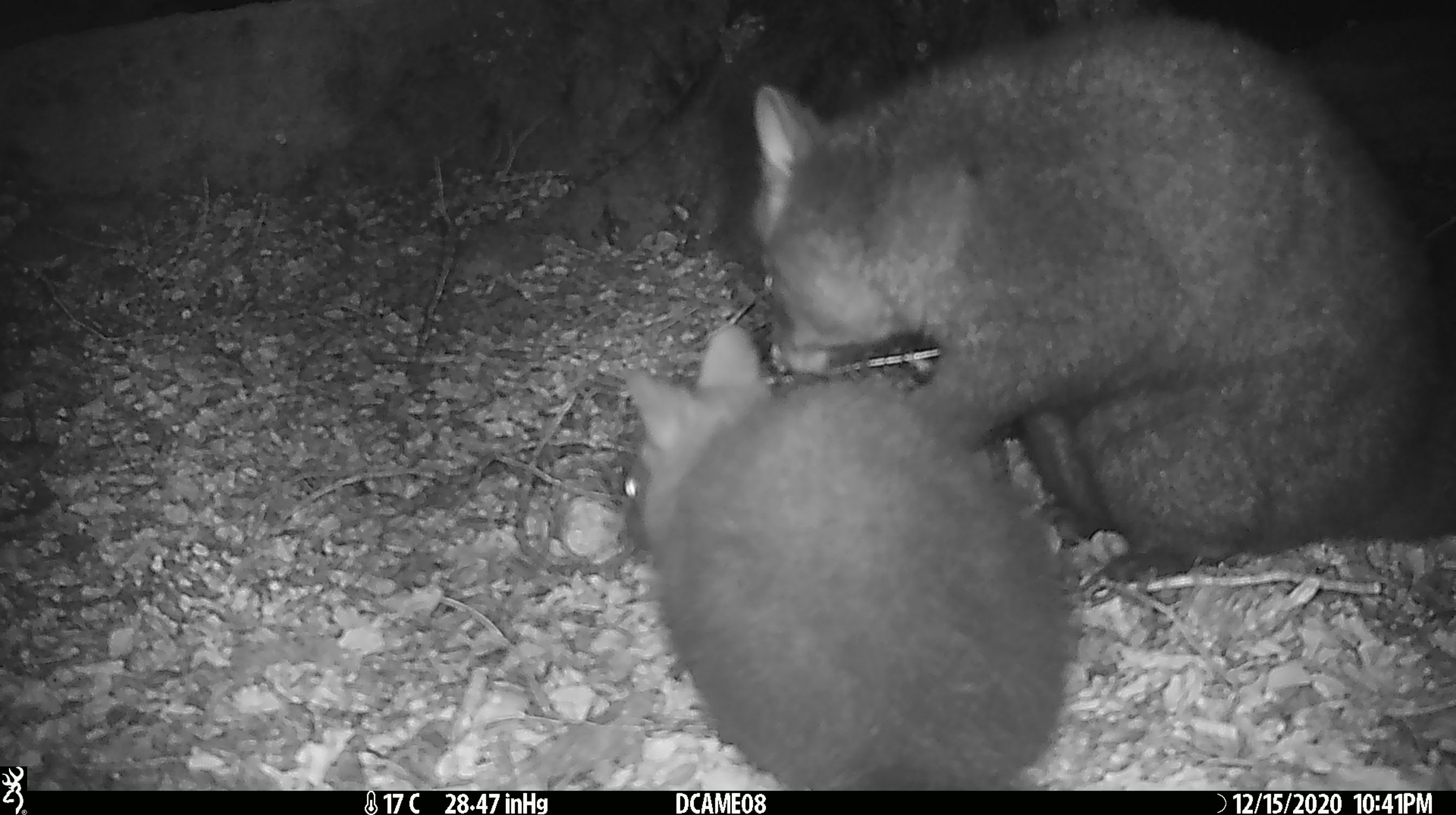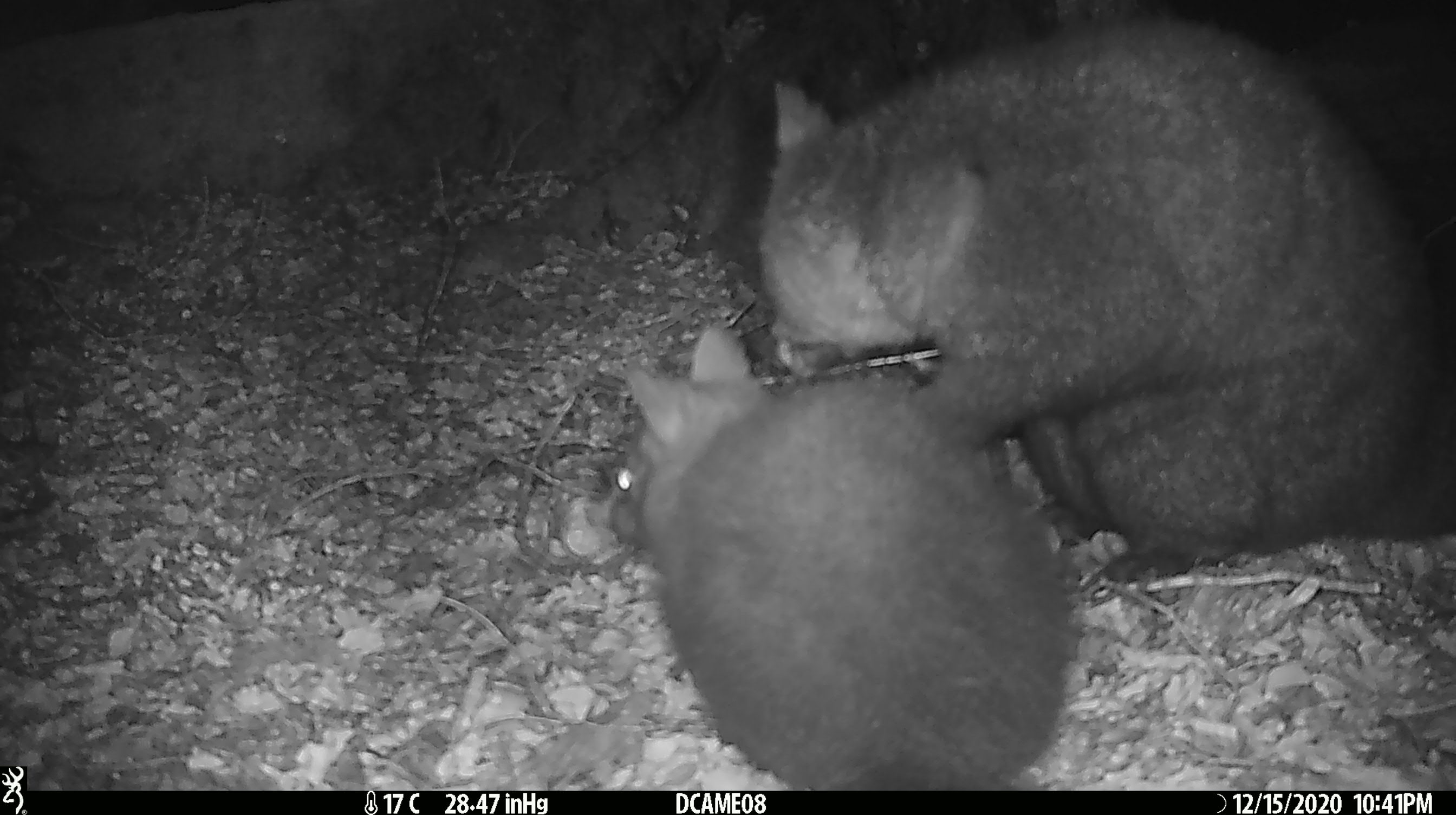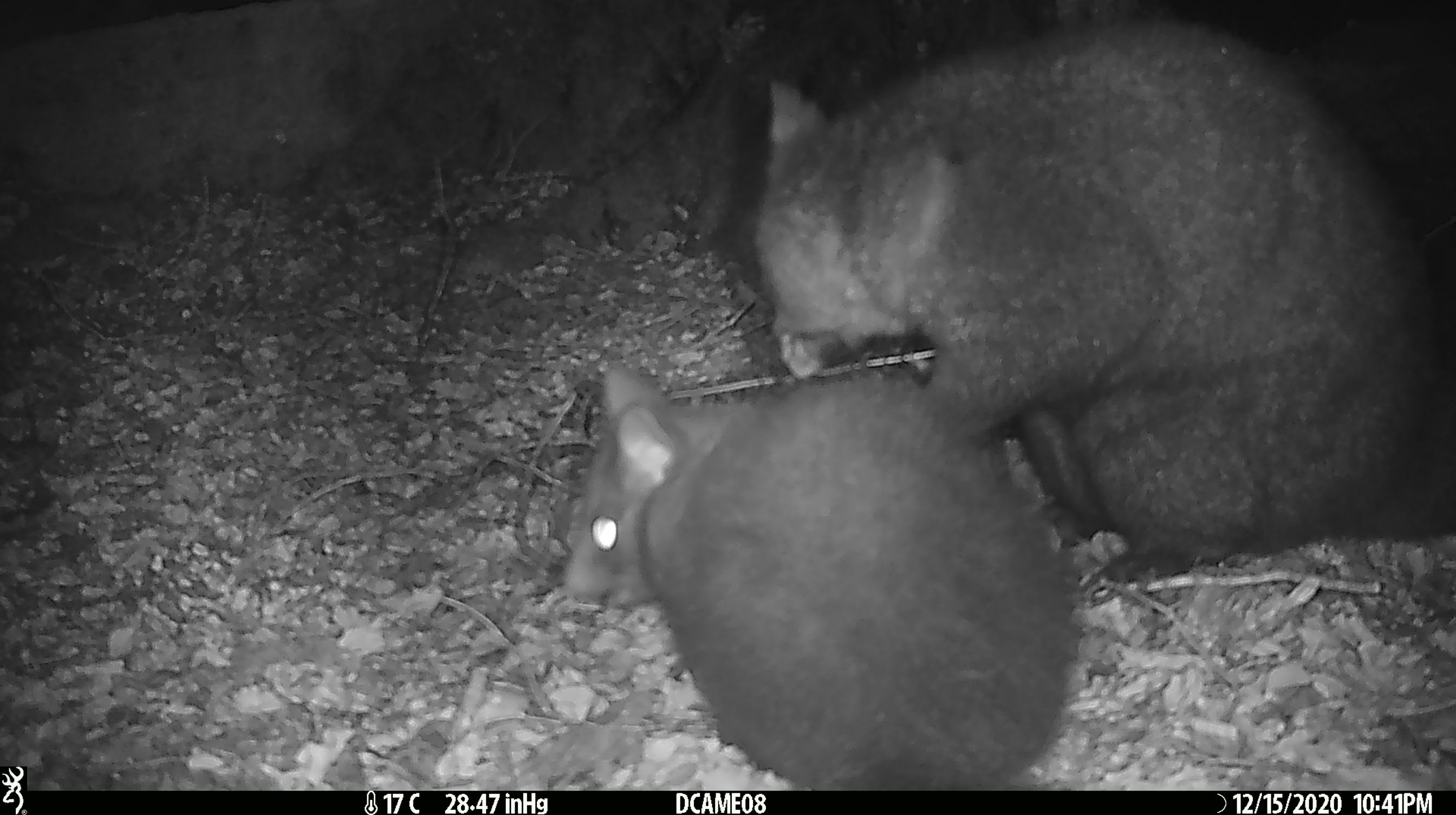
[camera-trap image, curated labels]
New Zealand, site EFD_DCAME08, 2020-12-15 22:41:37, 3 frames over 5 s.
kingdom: Animalia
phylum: Chordata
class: Mammalia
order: Diprotodontia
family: Phalangeridae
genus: Trichosurus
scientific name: Trichosurus vulpecula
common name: common brushtail possum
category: possum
Possum (common brushtail possum) (Trichosurus vulpecula).